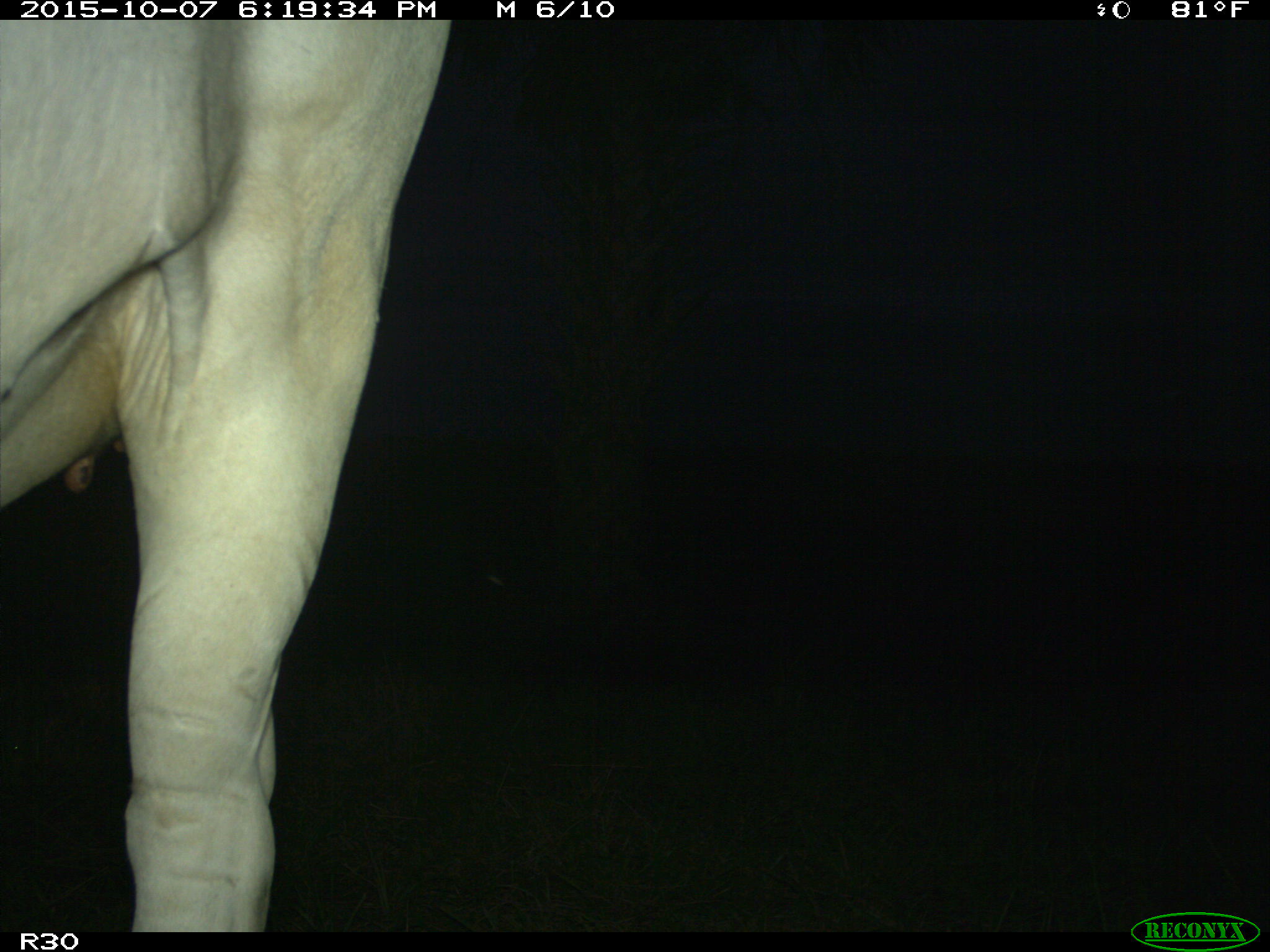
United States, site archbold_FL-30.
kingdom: Animalia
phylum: Chordata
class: Mammalia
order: Artiodactyla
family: Bovidae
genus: Bos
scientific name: Bos taurus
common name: domestic cow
Bos taurus (domestic cow).